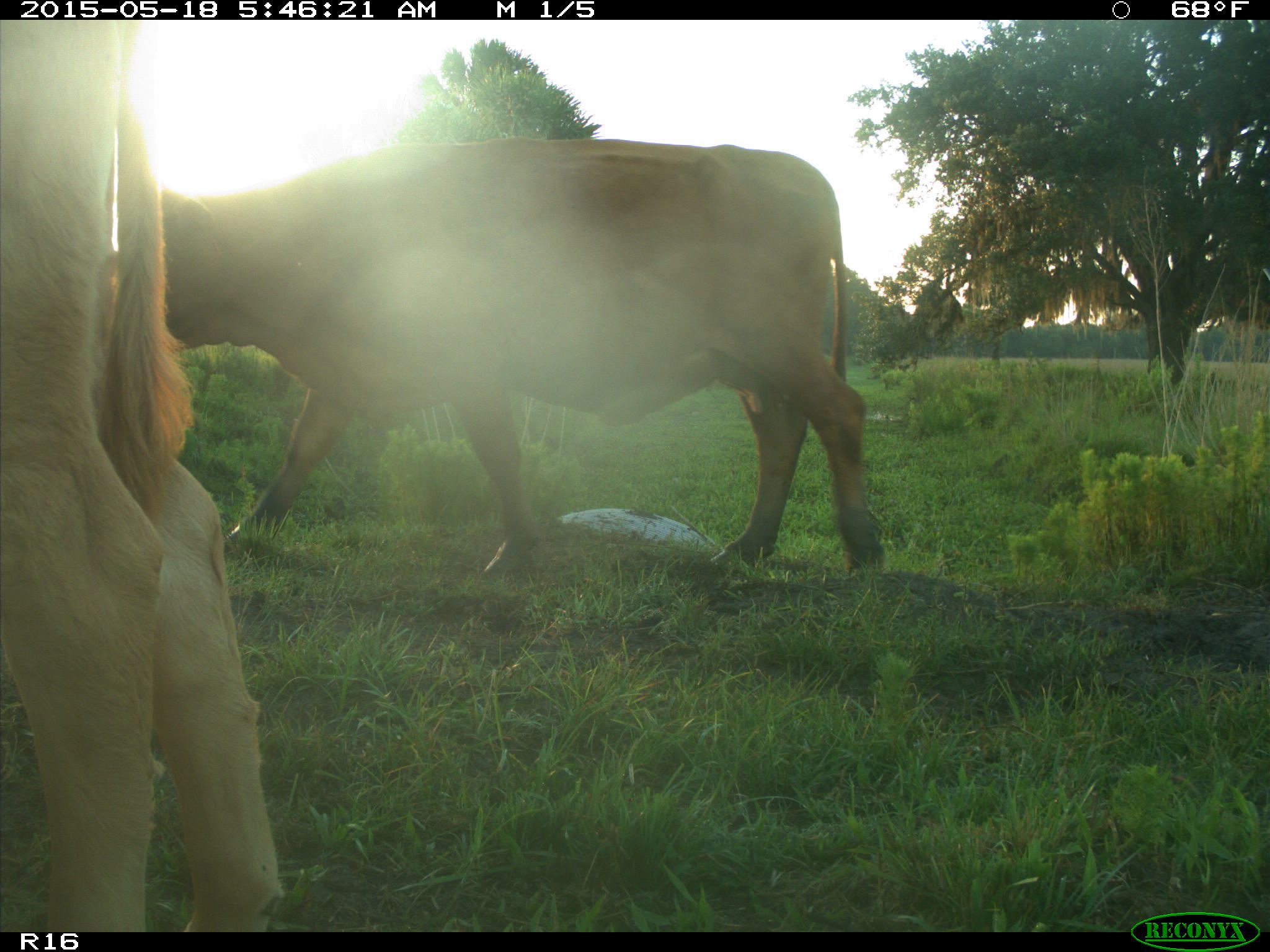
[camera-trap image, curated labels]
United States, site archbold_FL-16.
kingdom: Animalia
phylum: Chordata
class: Mammalia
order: Artiodactyla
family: Bovidae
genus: Bos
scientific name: Bos taurus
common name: domestic cow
Bos taurus (domestic cow).